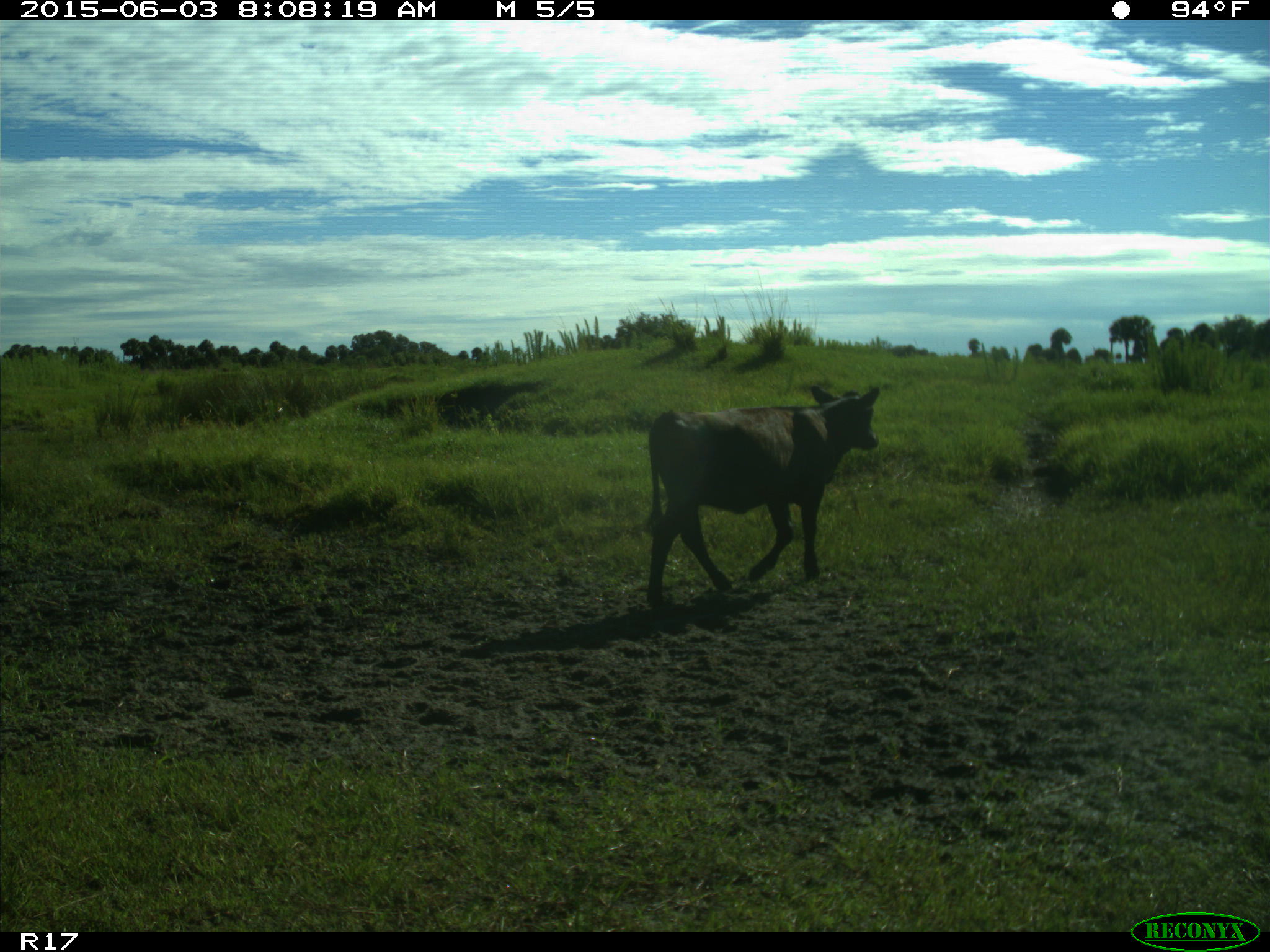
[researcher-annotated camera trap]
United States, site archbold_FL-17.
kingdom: Animalia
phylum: Chordata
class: Mammalia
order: Artiodactyla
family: Bovidae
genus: Bos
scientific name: Bos taurus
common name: domestic cow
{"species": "Bos taurus (domestic cow)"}